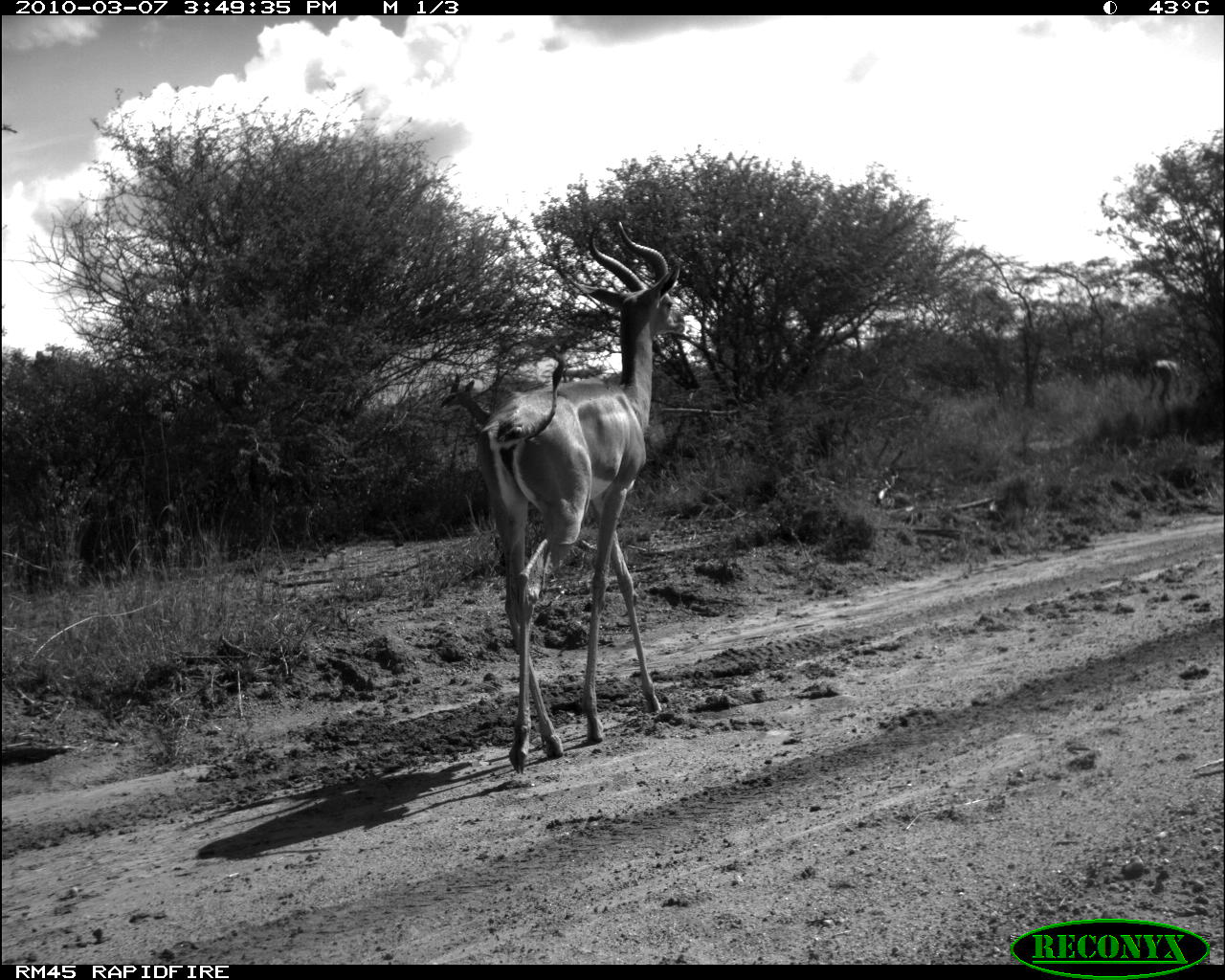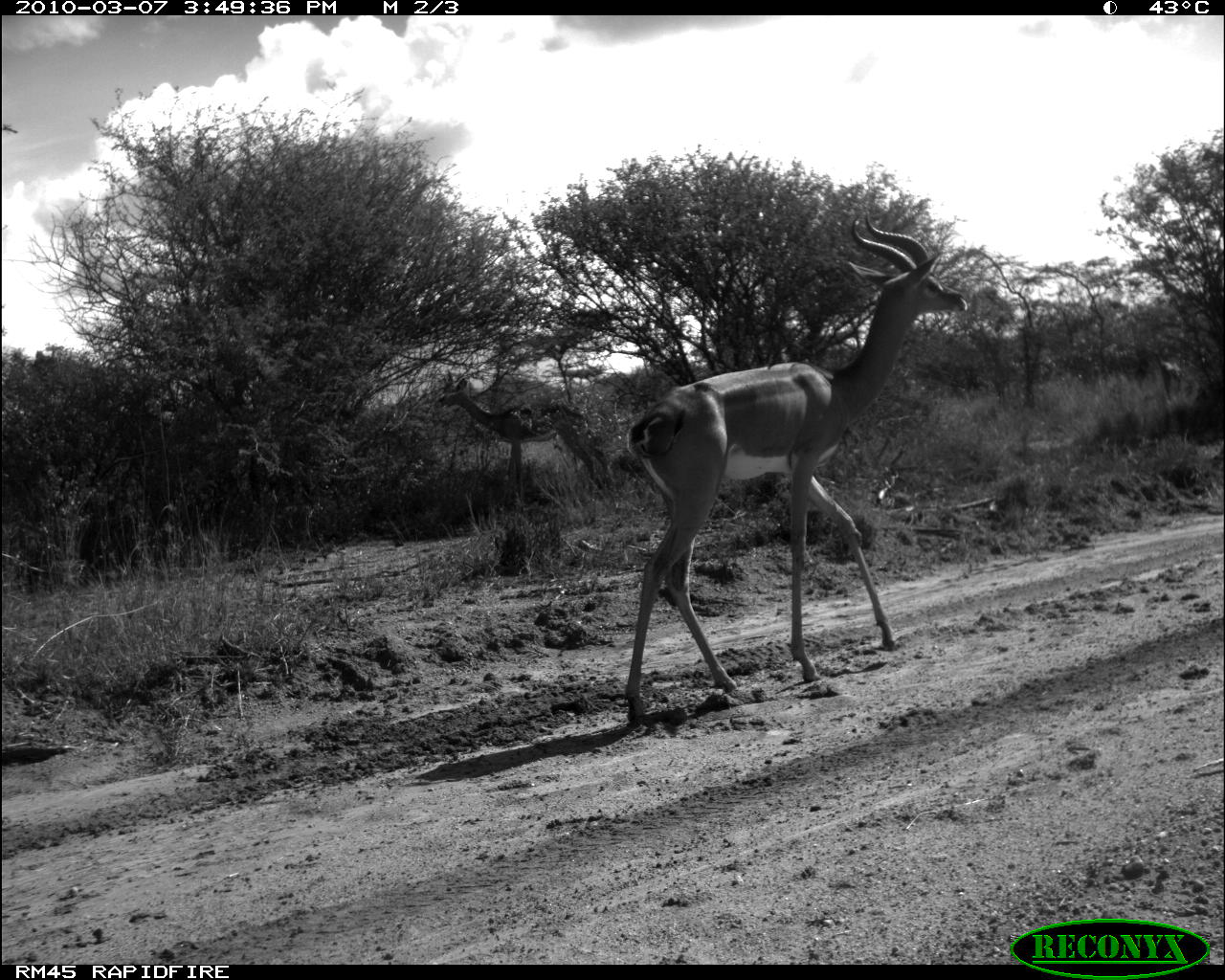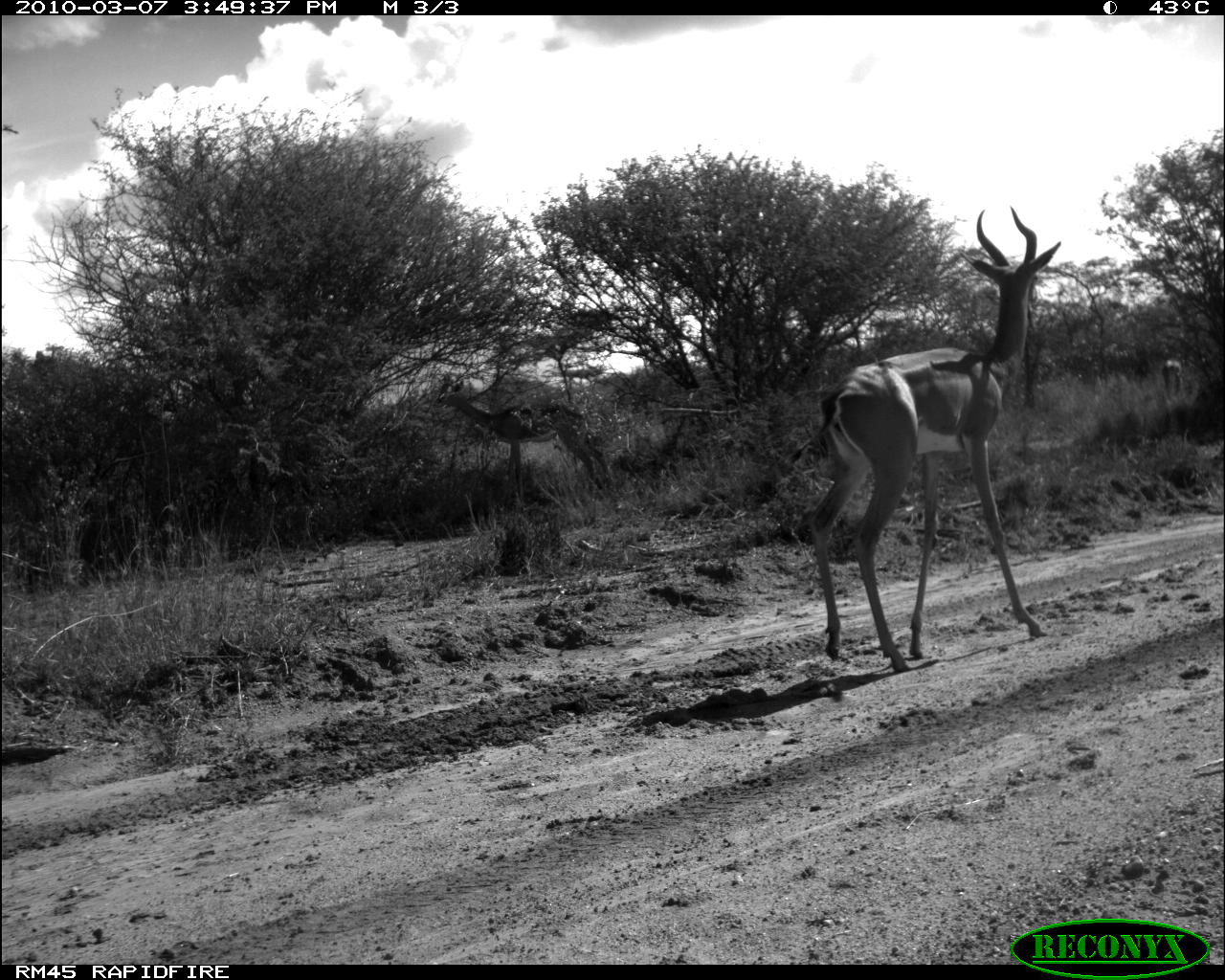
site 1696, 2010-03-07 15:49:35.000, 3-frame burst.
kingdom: Animalia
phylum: Chordata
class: Mammalia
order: Artiodactyla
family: Bovidae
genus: Litocranius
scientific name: Litocranius walleri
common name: gerenuk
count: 2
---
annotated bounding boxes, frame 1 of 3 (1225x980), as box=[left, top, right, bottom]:
litocranius walleri: box=[471, 218, 687, 765]; box=[438, 371, 494, 441]; box=[1146, 357, 1184, 407]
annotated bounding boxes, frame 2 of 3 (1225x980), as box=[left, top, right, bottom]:
litocranius walleri: box=[621, 205, 969, 720]; box=[436, 368, 615, 500]; box=[1152, 345, 1183, 397]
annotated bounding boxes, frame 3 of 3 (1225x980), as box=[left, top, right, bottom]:
litocranius walleri: box=[808, 202, 1062, 674]; box=[431, 370, 614, 498]; box=[1161, 356, 1184, 401]